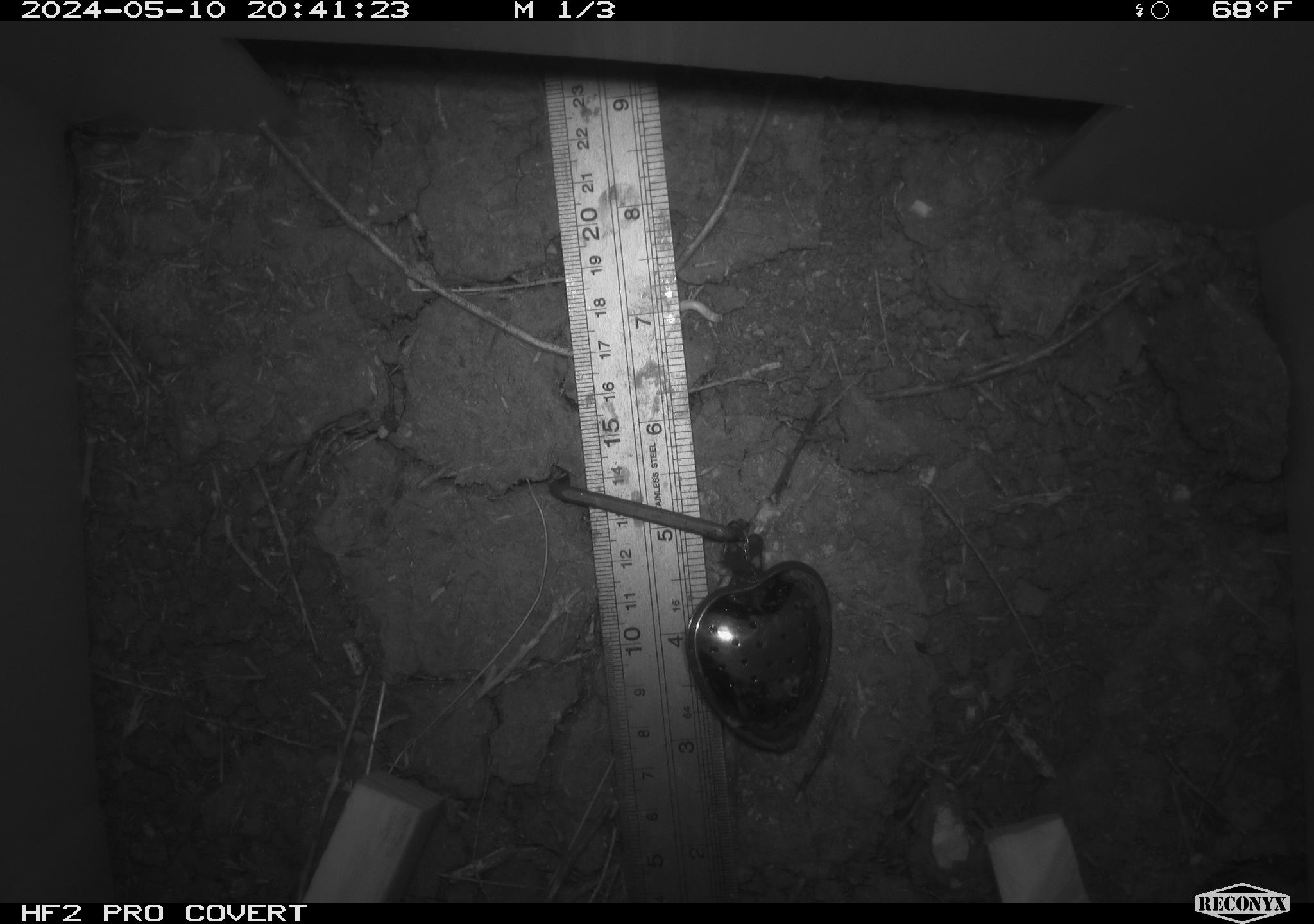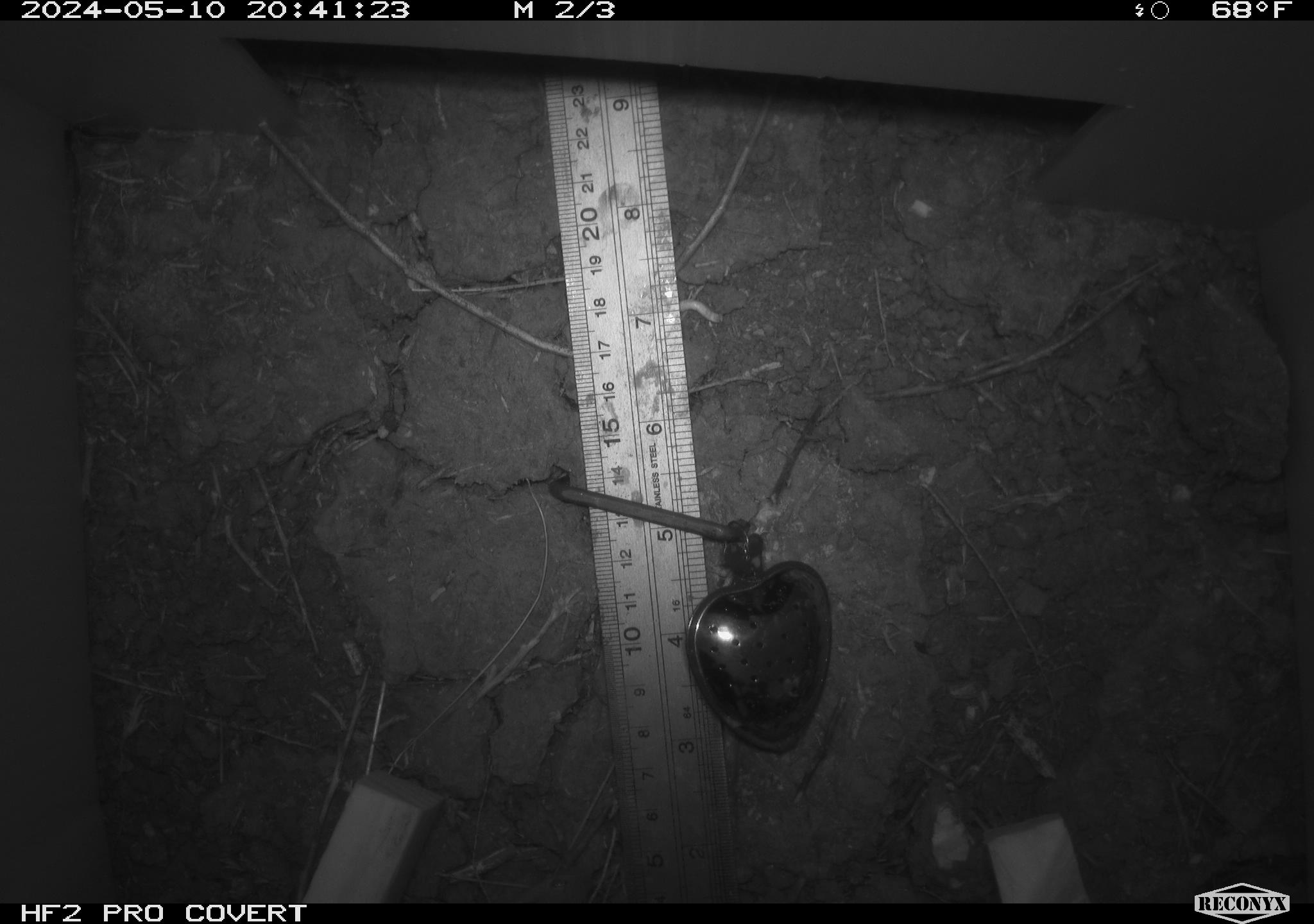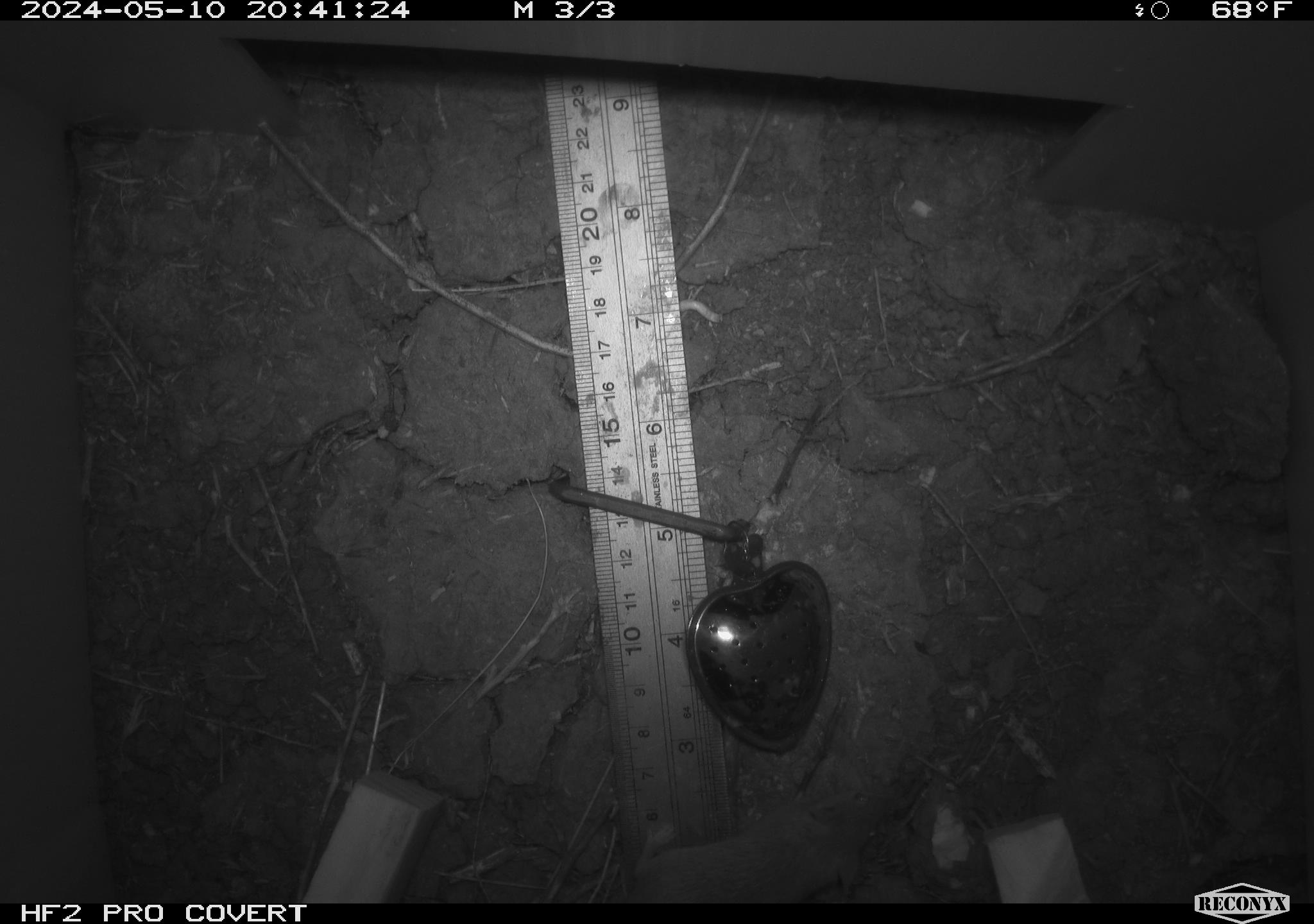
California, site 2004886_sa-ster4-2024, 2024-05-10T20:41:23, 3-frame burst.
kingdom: Animalia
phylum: Chordata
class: Mammalia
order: Rodentia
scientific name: Rodentia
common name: mouse species